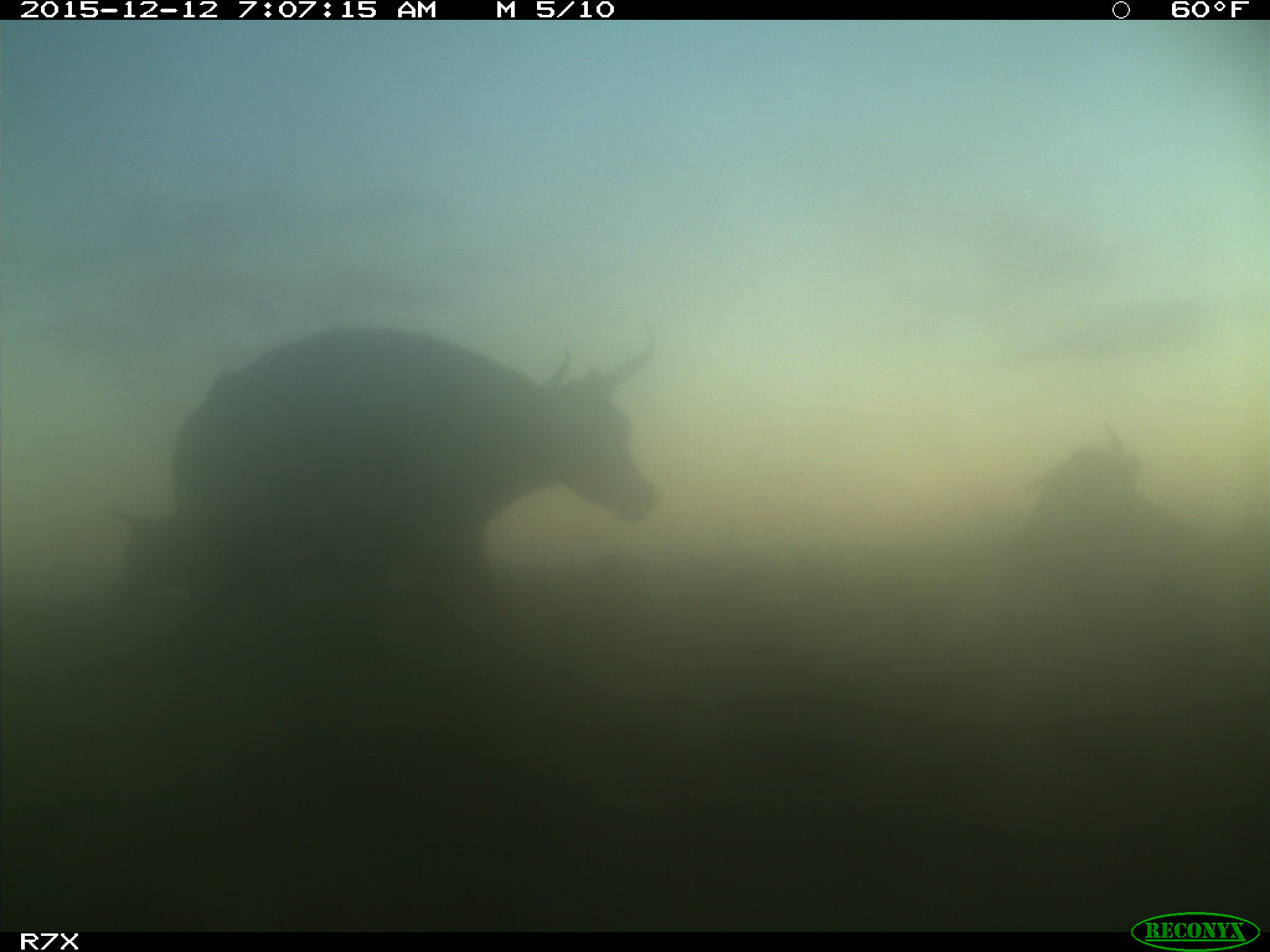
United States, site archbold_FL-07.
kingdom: Animalia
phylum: Chordata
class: Mammalia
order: Artiodactyla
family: Bovidae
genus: Bos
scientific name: Bos taurus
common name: domestic cow